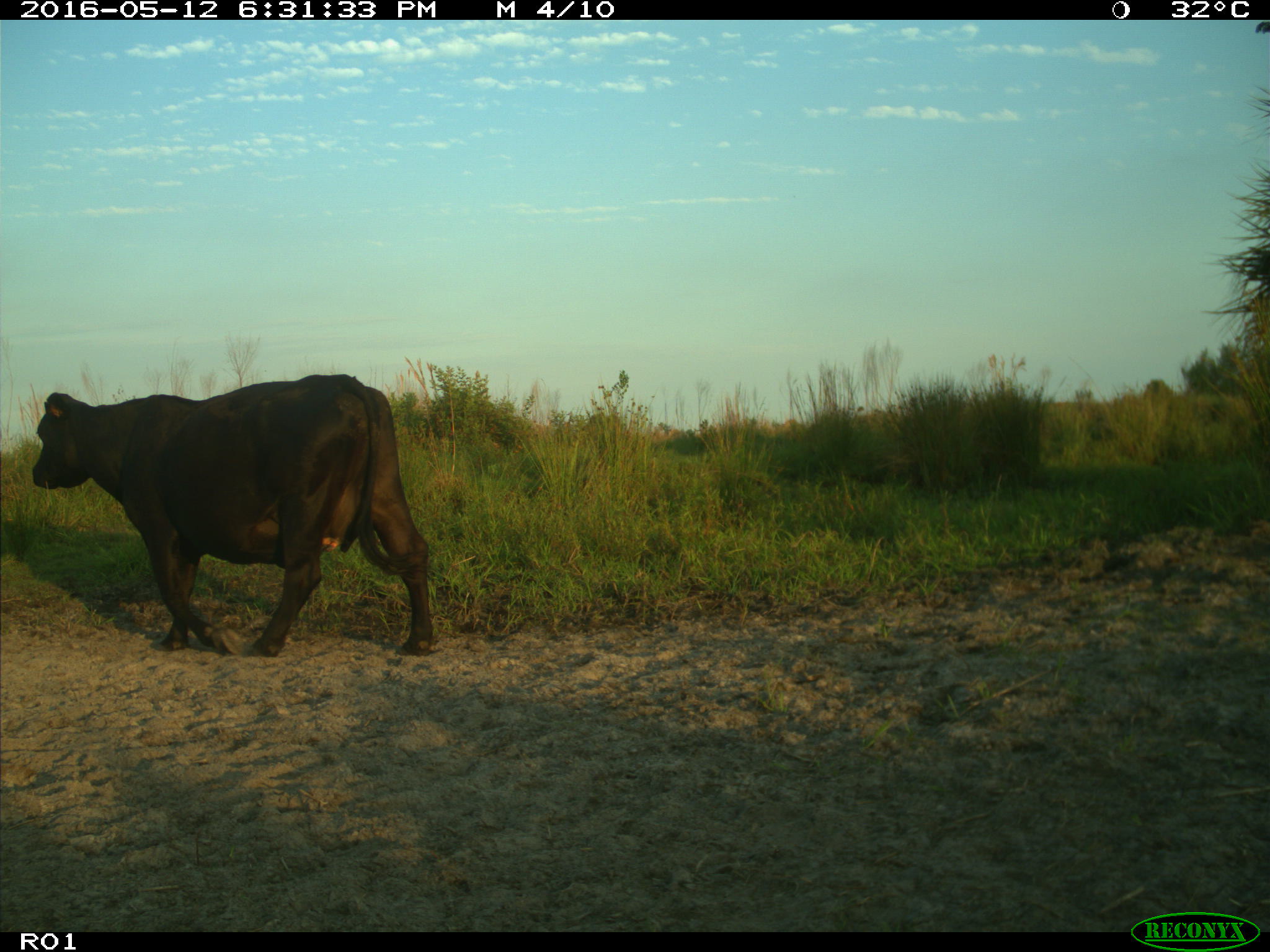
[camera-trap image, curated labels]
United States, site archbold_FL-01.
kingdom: Animalia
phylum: Chordata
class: Mammalia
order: Artiodactyla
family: Bovidae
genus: Bos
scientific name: Bos taurus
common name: domestic cow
Bos taurus (domestic cow).